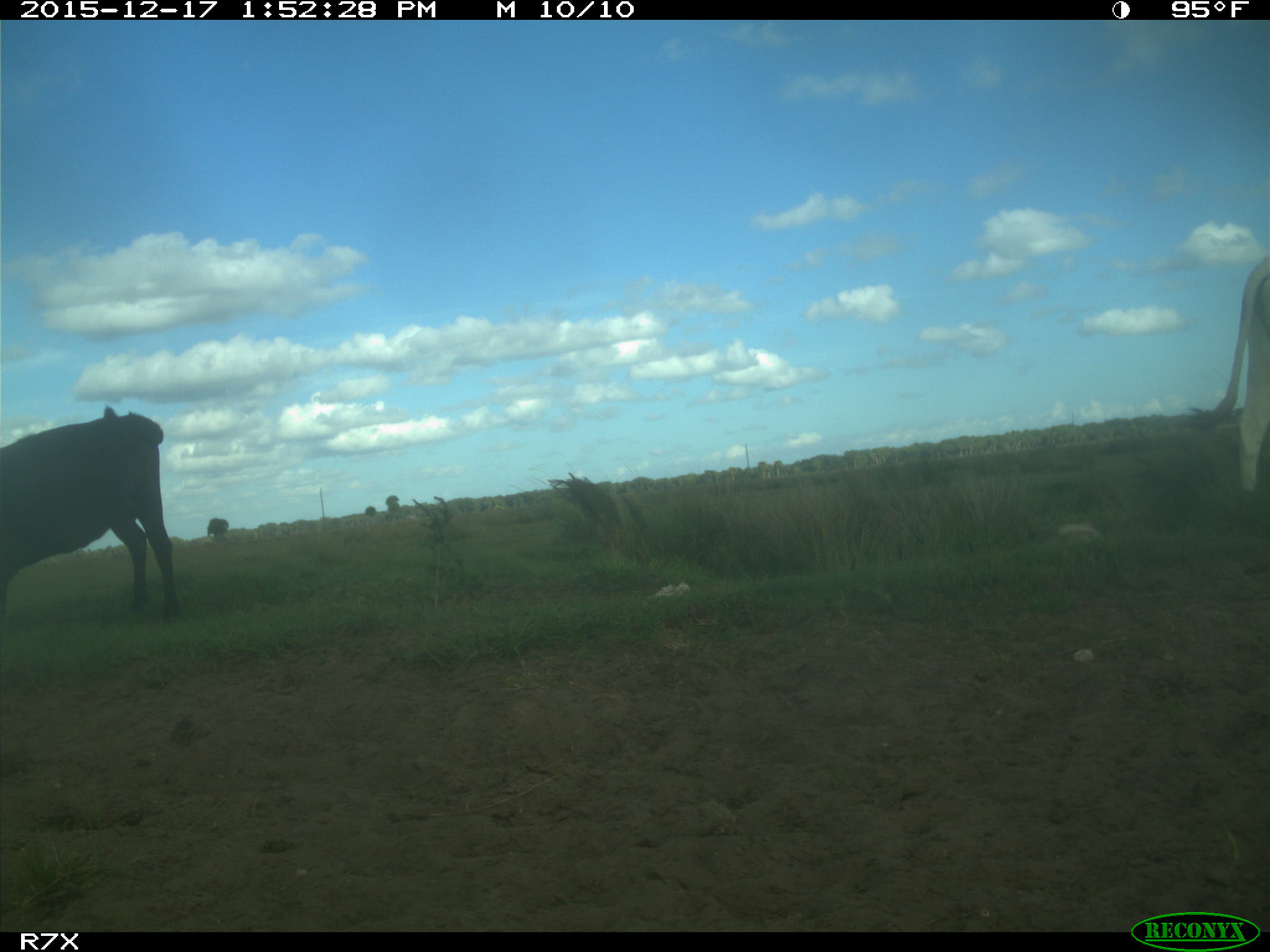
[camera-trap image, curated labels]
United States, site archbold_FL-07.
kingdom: Animalia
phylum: Chordata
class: Mammalia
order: Artiodactyla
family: Bovidae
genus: Bos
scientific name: Bos taurus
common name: domestic cow